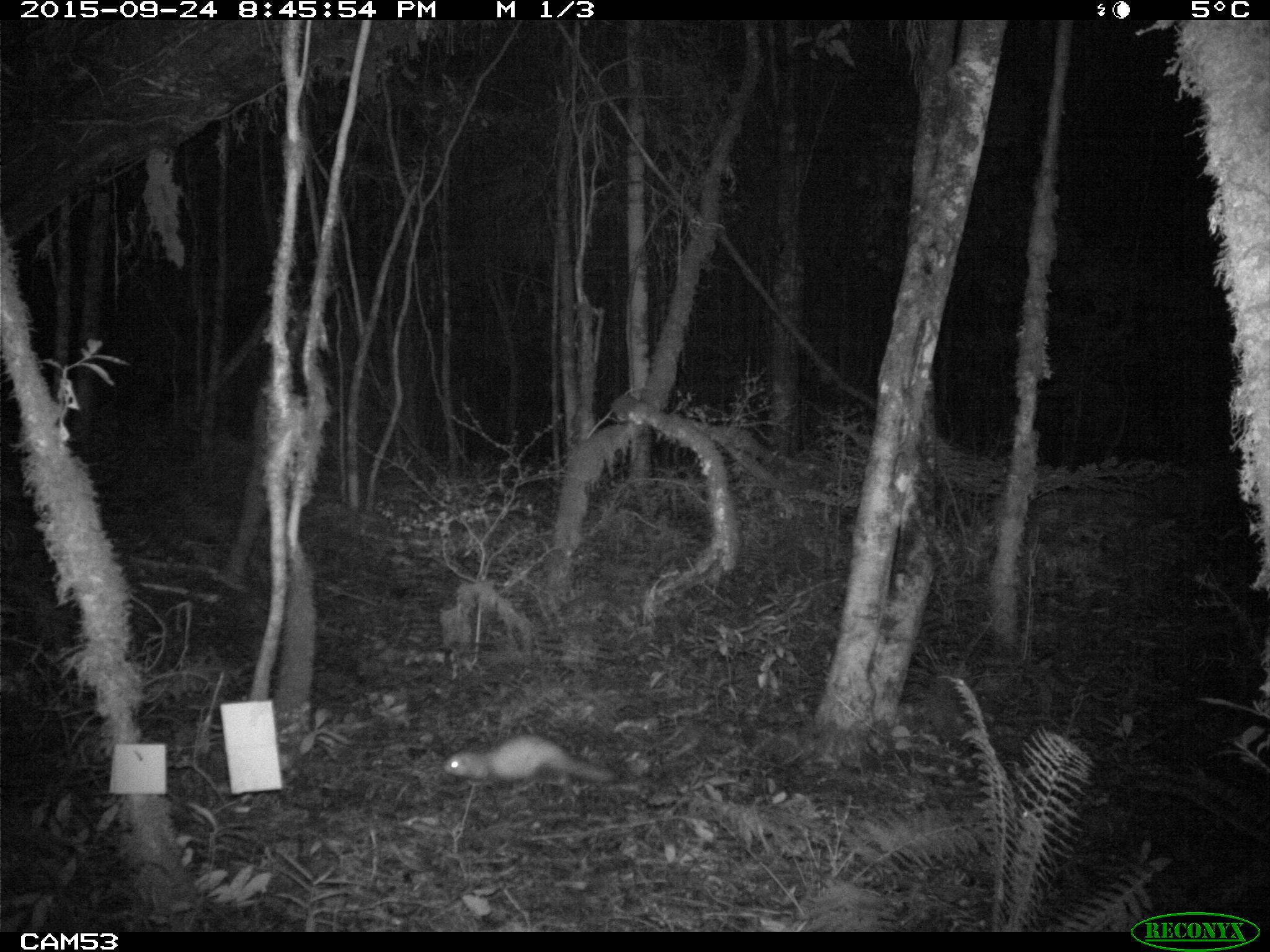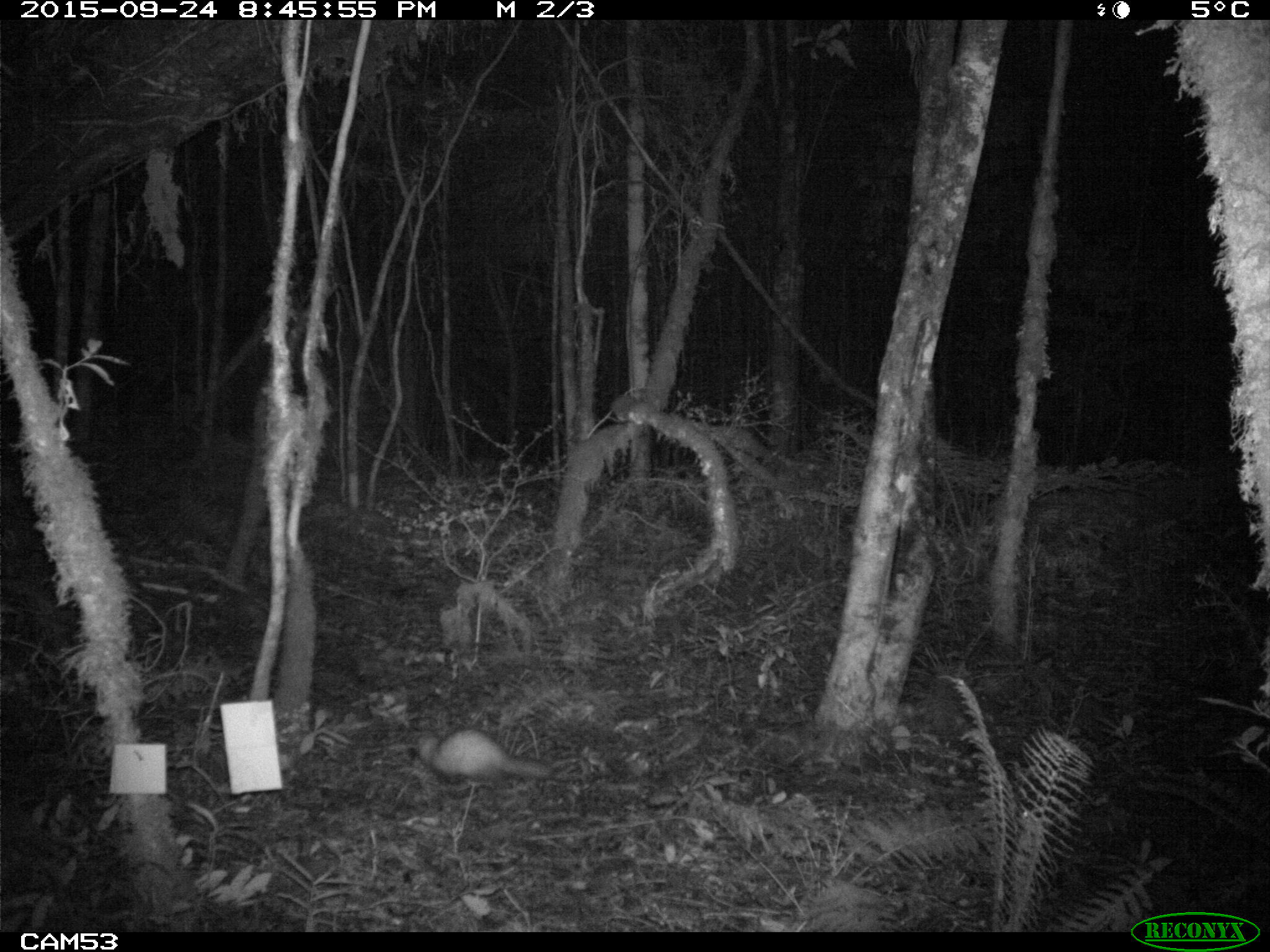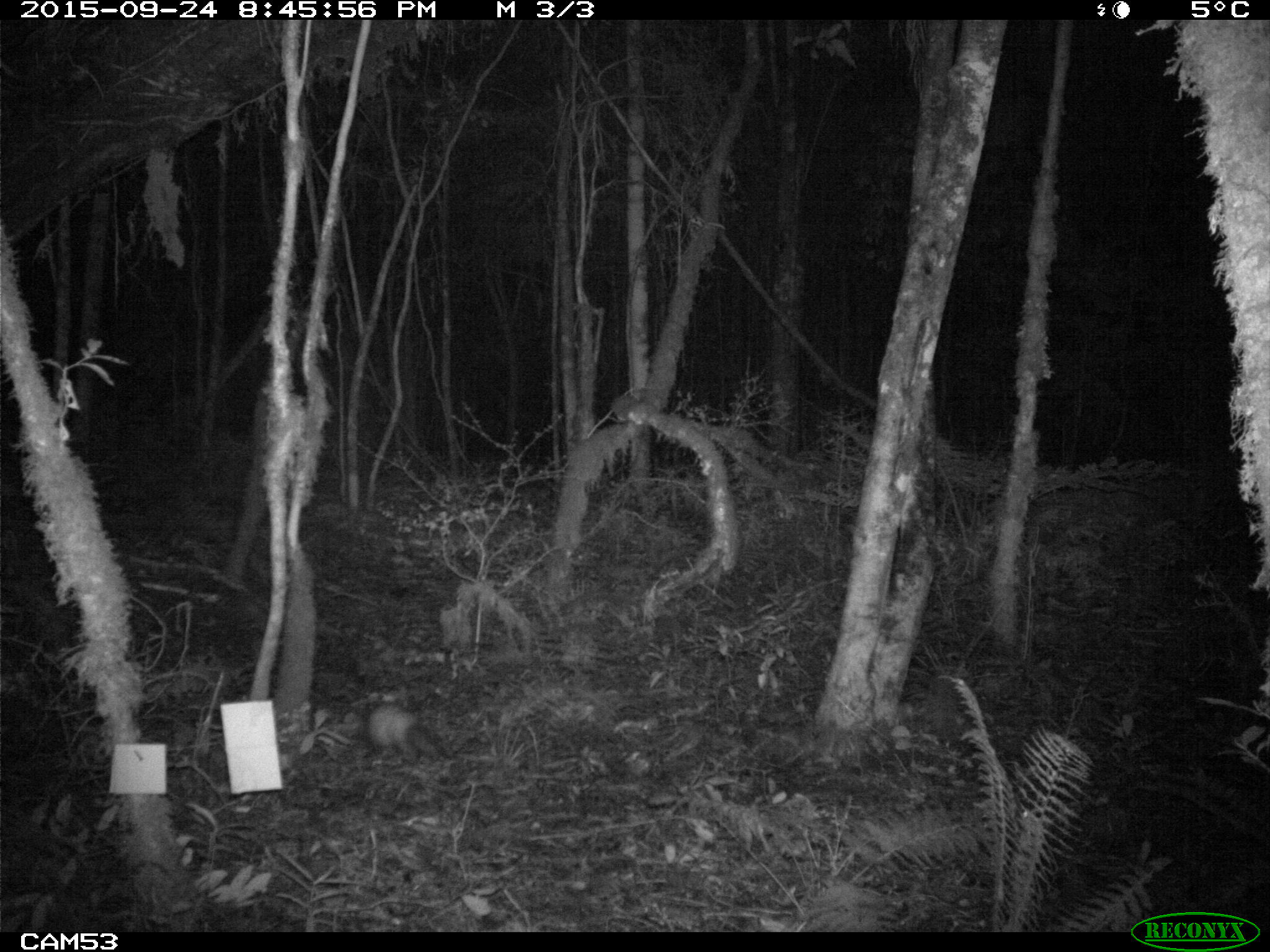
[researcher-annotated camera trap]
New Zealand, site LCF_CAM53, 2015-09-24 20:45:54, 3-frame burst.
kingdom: Animalia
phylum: Chordata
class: Mammalia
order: Carnivora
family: Mustelidae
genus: Mustela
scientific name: Mustela furo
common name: ferret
Ferret (Mustela furo).